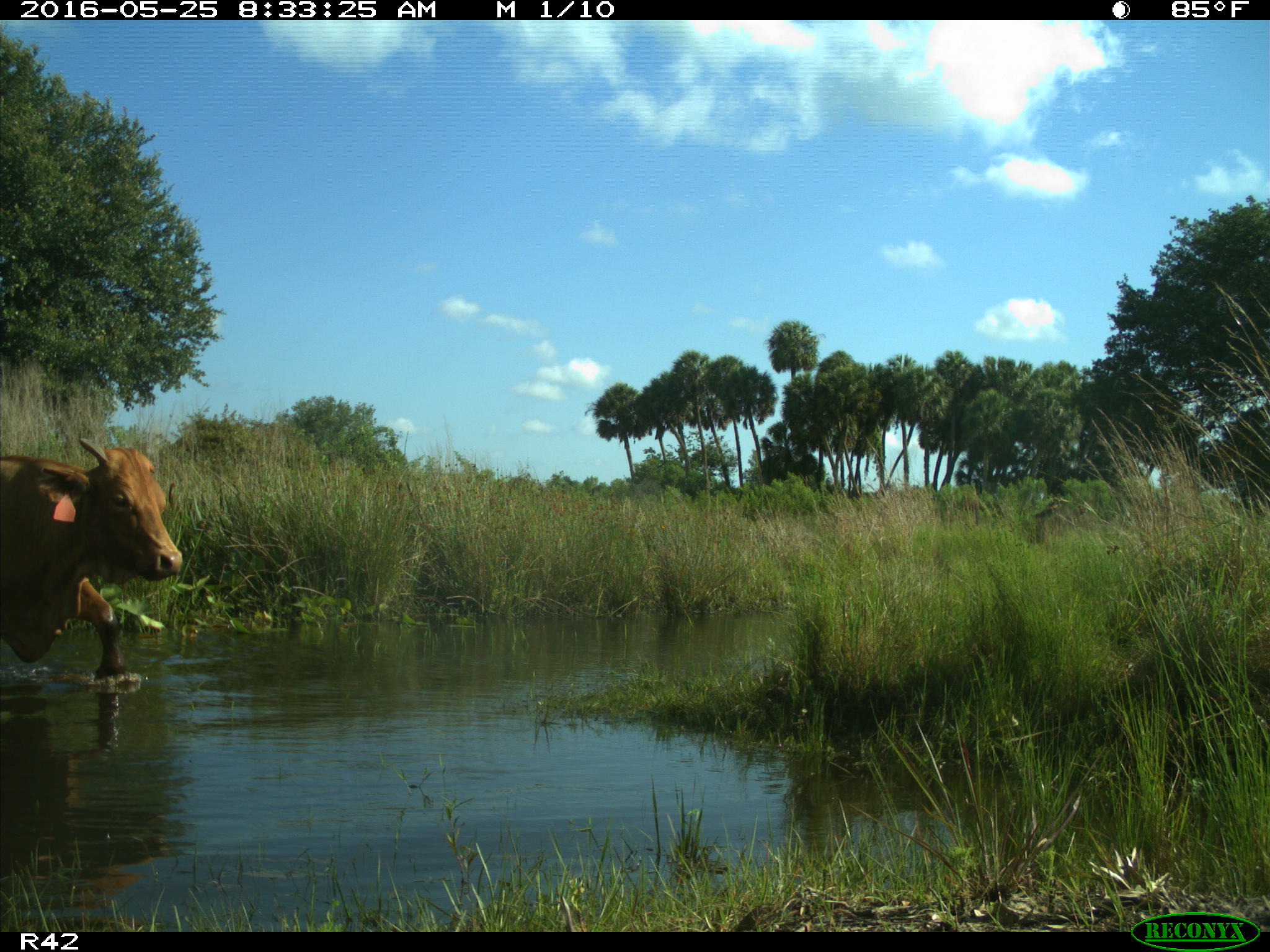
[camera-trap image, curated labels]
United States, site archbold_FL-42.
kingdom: Animalia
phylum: Chordata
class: Mammalia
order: Artiodactyla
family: Bovidae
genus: Bos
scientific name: Bos taurus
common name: domestic cow